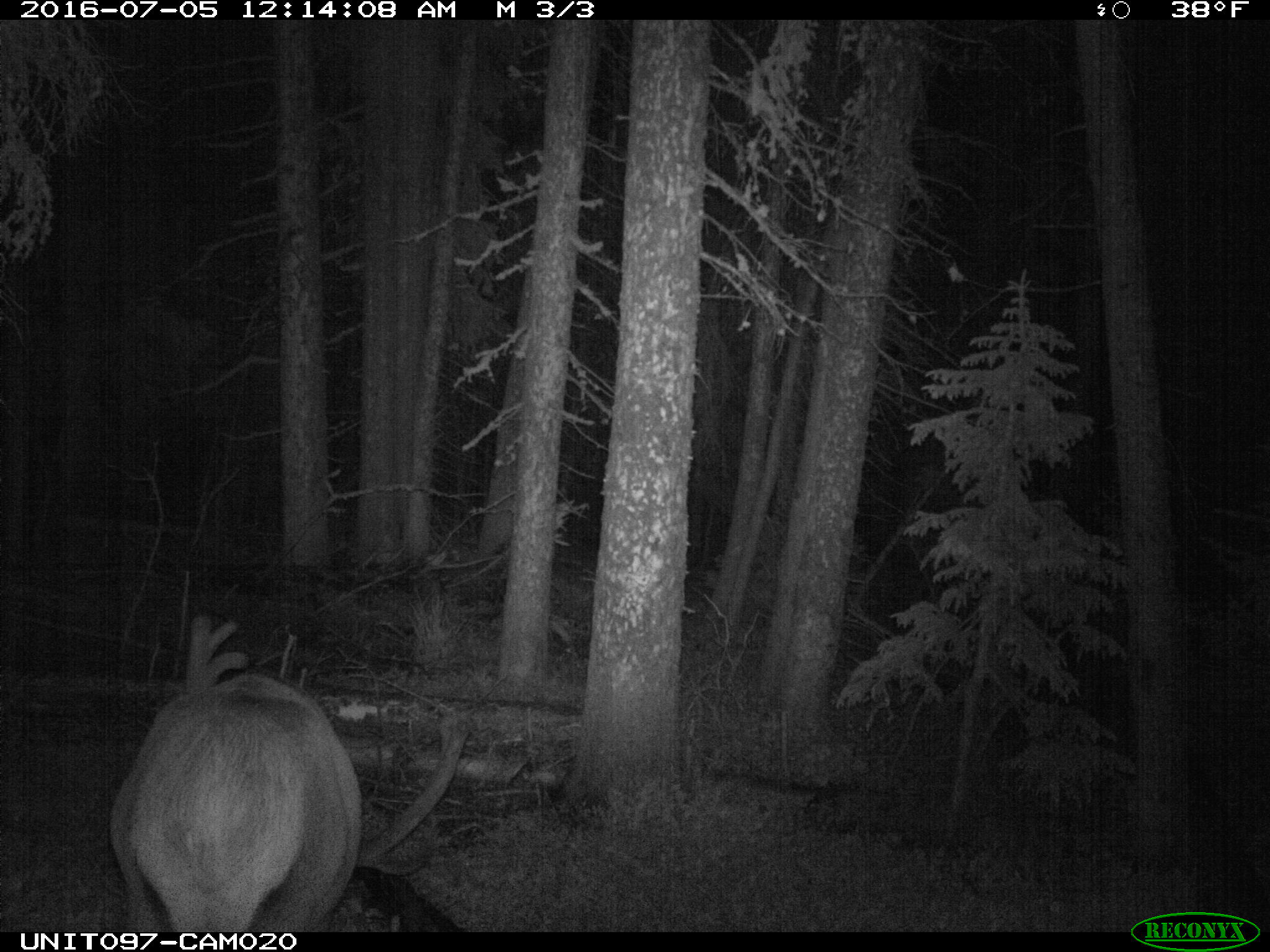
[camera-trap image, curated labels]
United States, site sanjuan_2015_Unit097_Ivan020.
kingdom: Animalia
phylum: Chordata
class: Mammalia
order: Artiodactyla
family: Cervidae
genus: Cervus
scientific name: Cervus elaphus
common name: red deer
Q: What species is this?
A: Cervus elaphus (red deer).